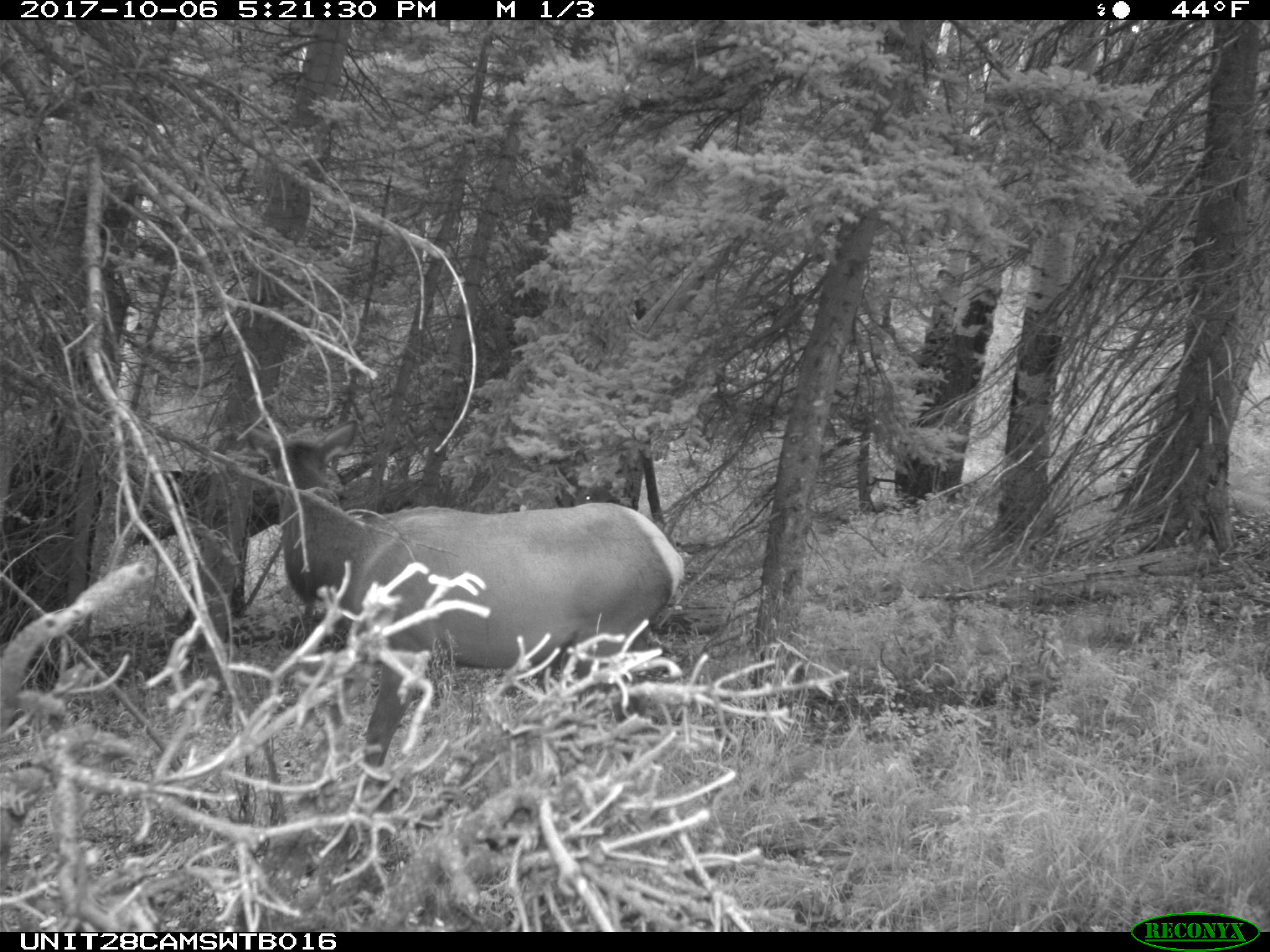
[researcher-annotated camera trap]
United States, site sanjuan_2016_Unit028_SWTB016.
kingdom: Animalia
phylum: Chordata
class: Mammalia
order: Artiodactyla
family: Cervidae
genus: Cervus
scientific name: Cervus elaphus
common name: red deer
Cervus elaphus (red deer).